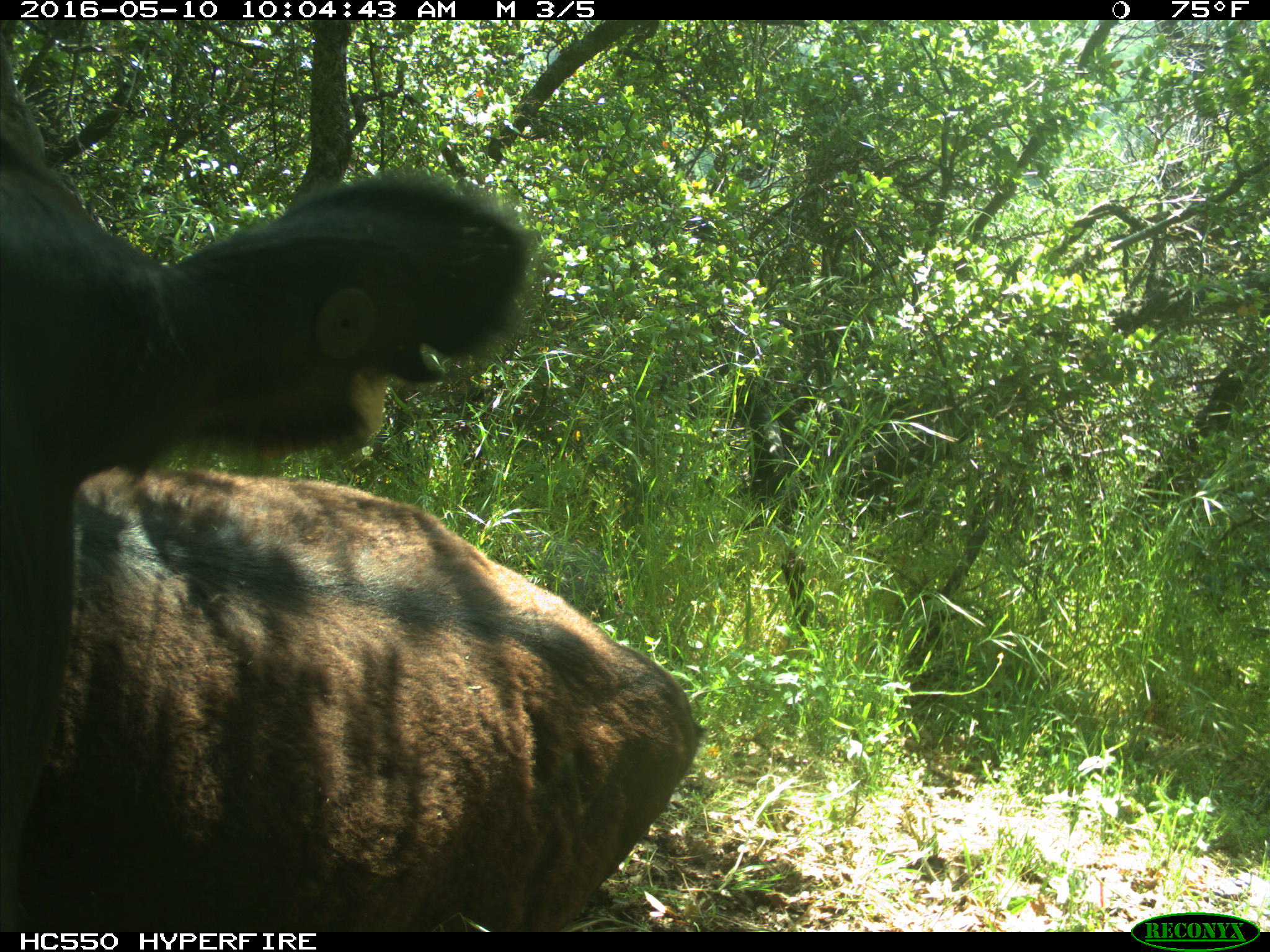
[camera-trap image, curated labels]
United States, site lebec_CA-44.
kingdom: Animalia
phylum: Chordata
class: Mammalia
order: Artiodactyla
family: Bovidae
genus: Bos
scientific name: Bos taurus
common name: domestic cow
Bos taurus (domestic cow).